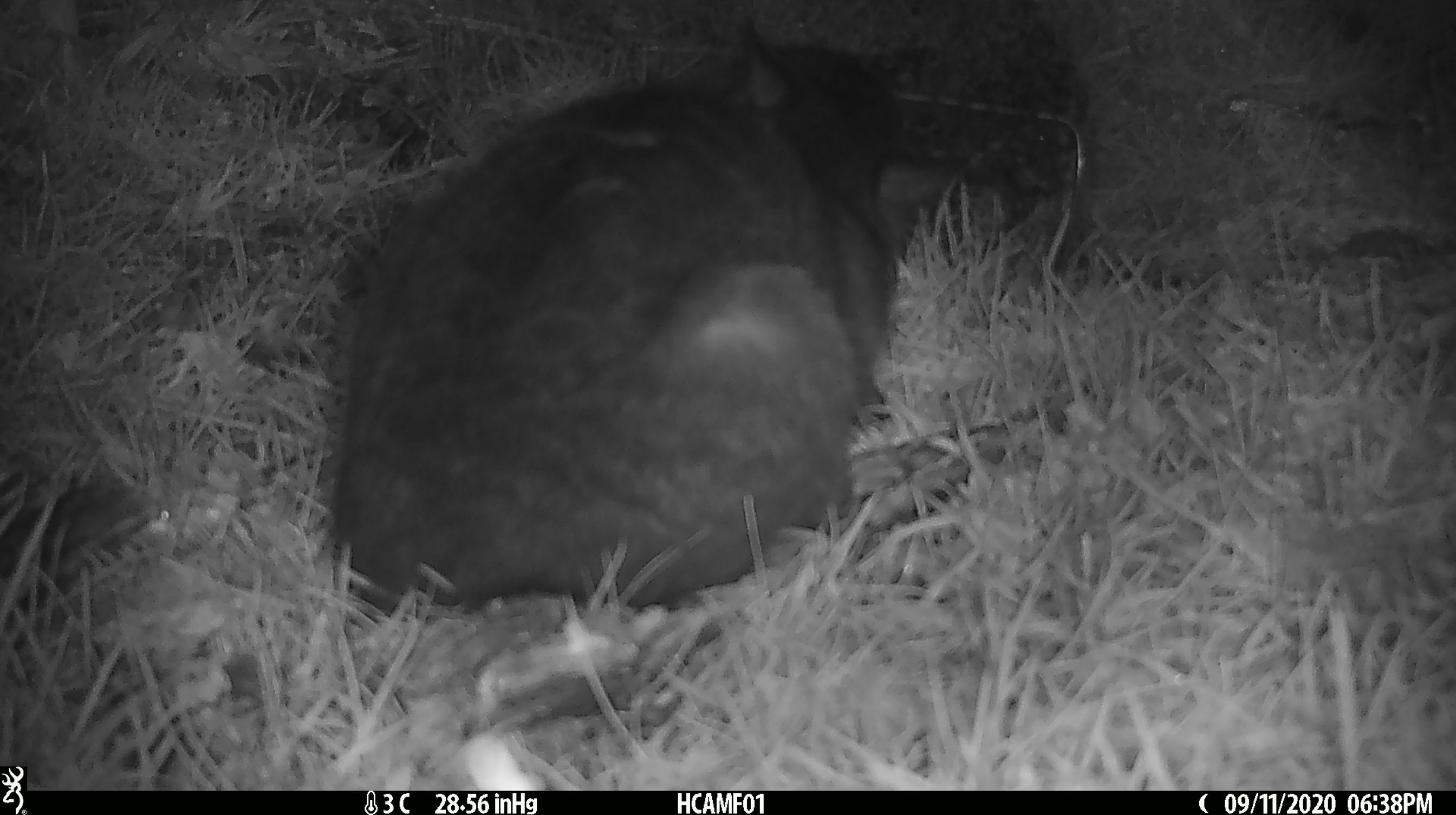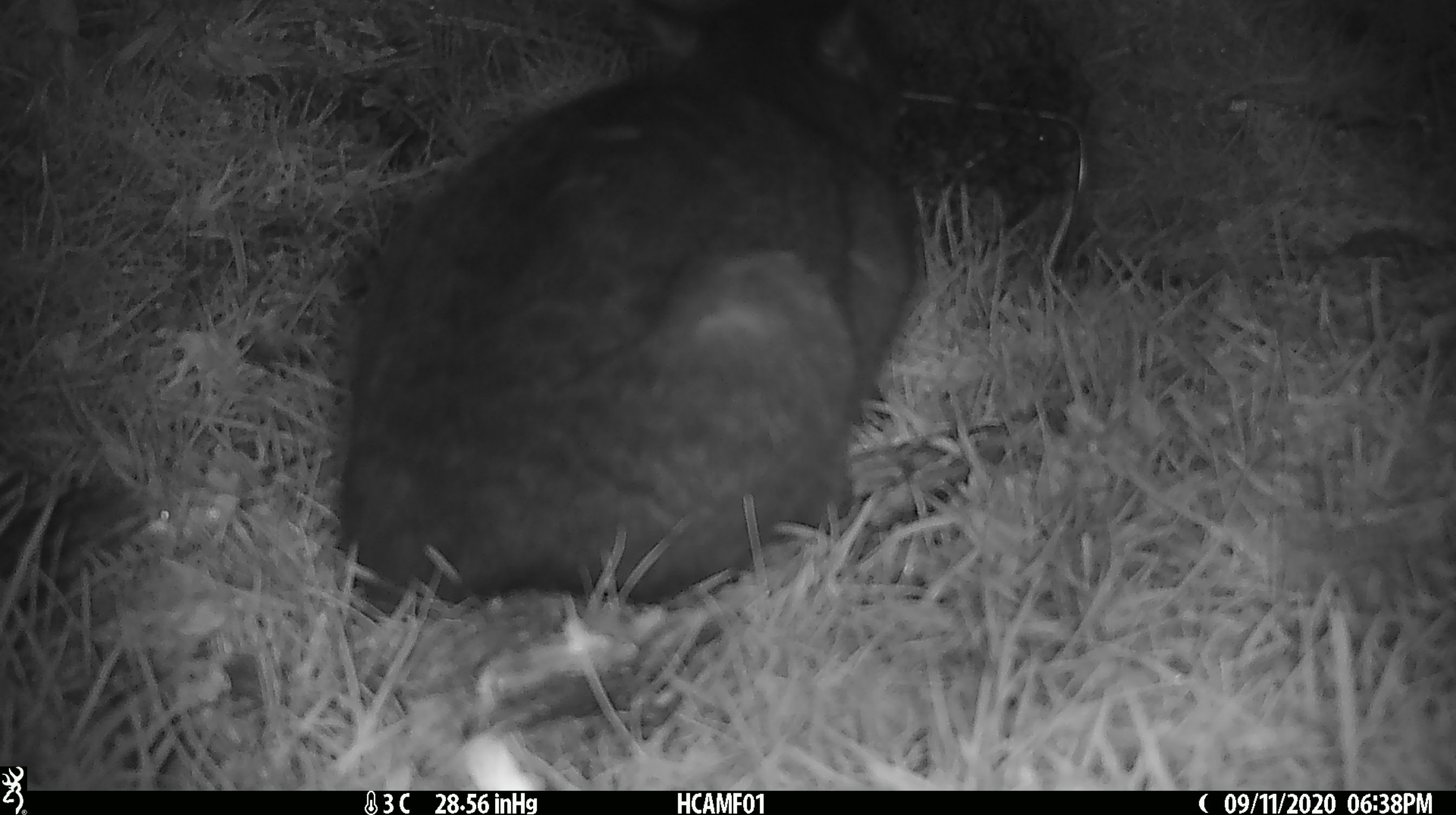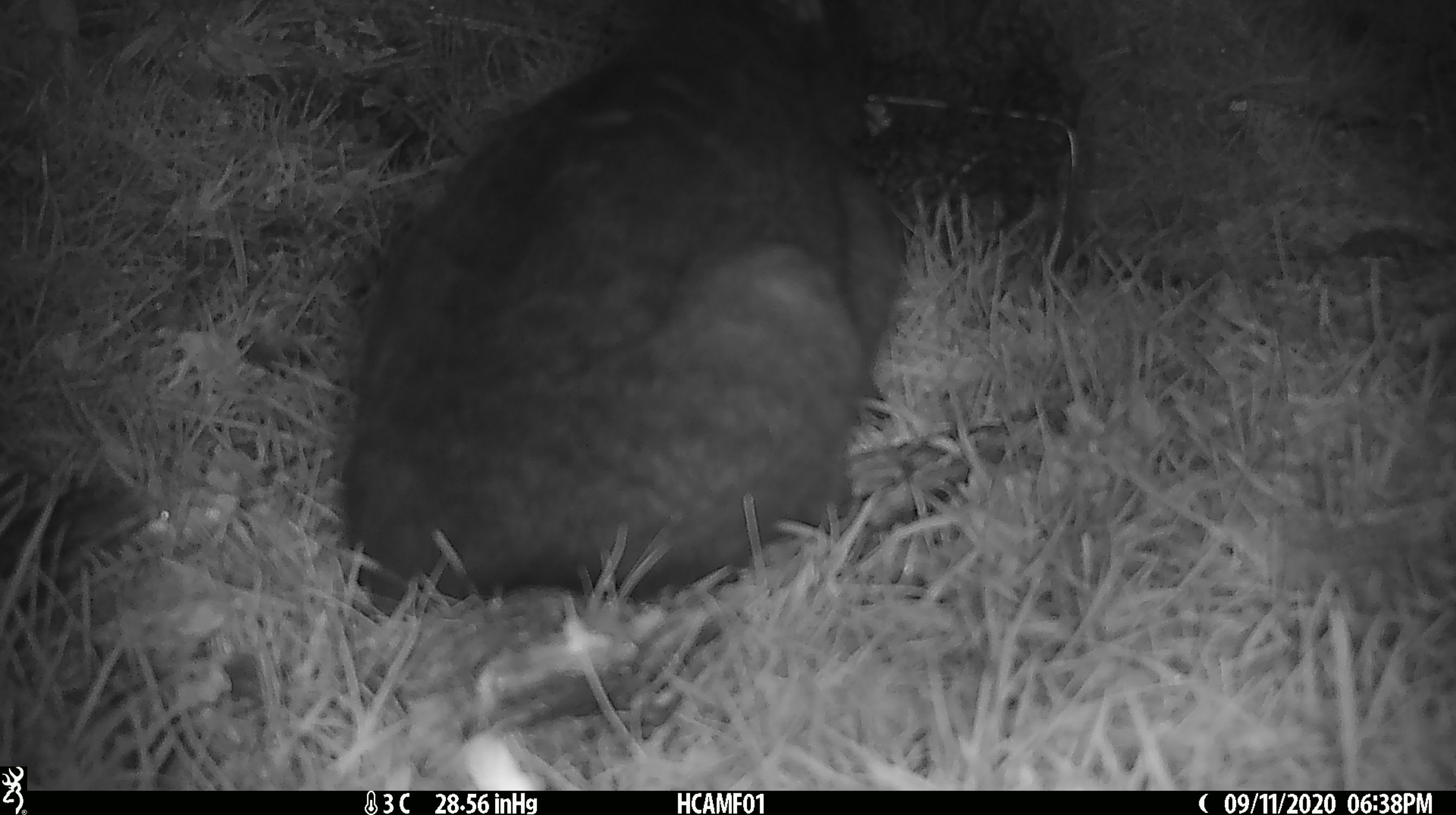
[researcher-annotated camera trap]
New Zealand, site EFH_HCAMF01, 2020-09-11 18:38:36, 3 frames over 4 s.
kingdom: Animalia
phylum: Chordata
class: Mammalia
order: Carnivora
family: Felidae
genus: Felis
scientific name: Felis catus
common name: domestic cat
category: cat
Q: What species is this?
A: Cat (domestic cat) (Felis catus).